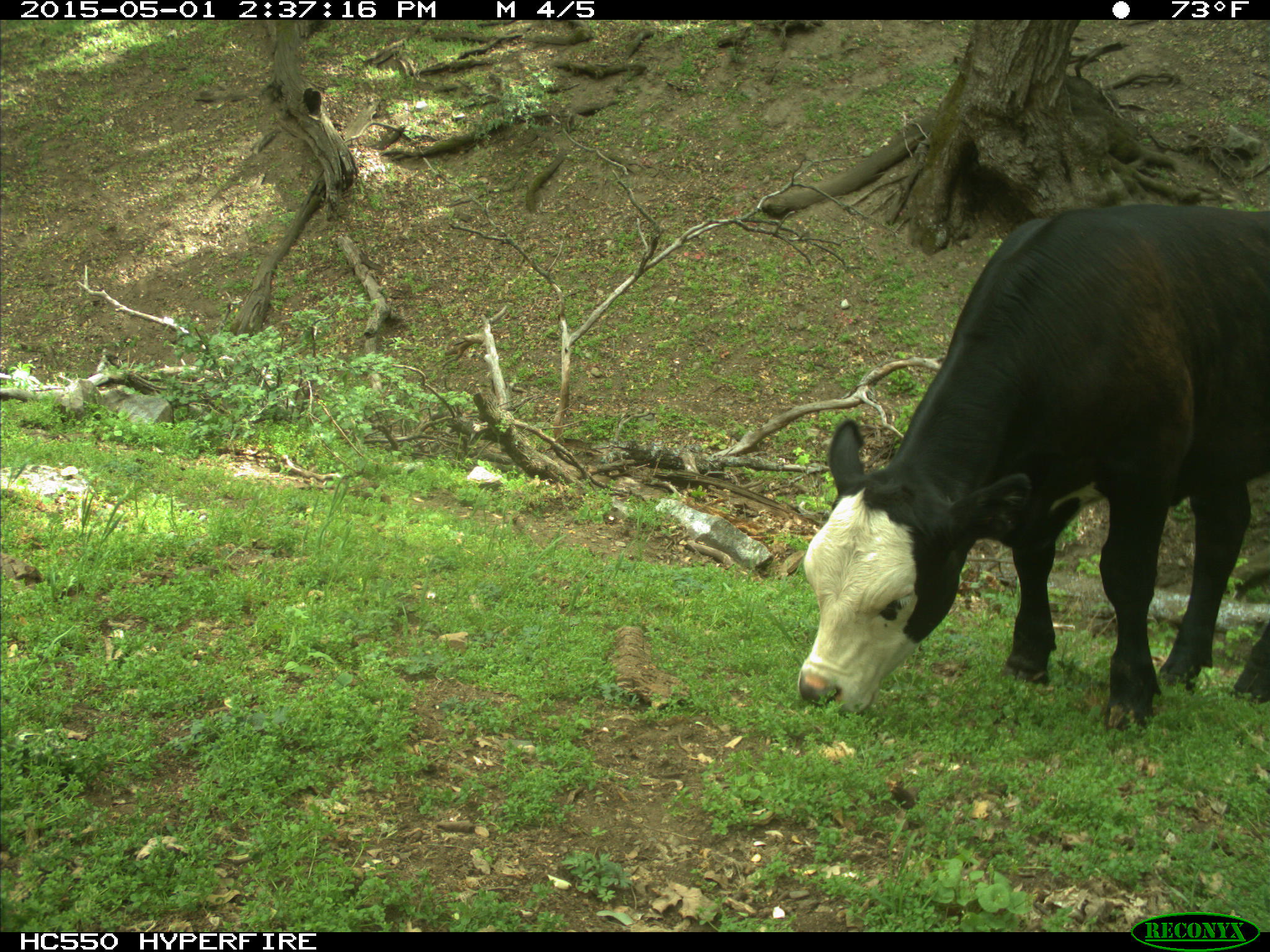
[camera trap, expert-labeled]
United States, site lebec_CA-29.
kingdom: Animalia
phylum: Chordata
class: Mammalia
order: Artiodactyla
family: Bovidae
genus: Bos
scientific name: Bos taurus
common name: domestic cow